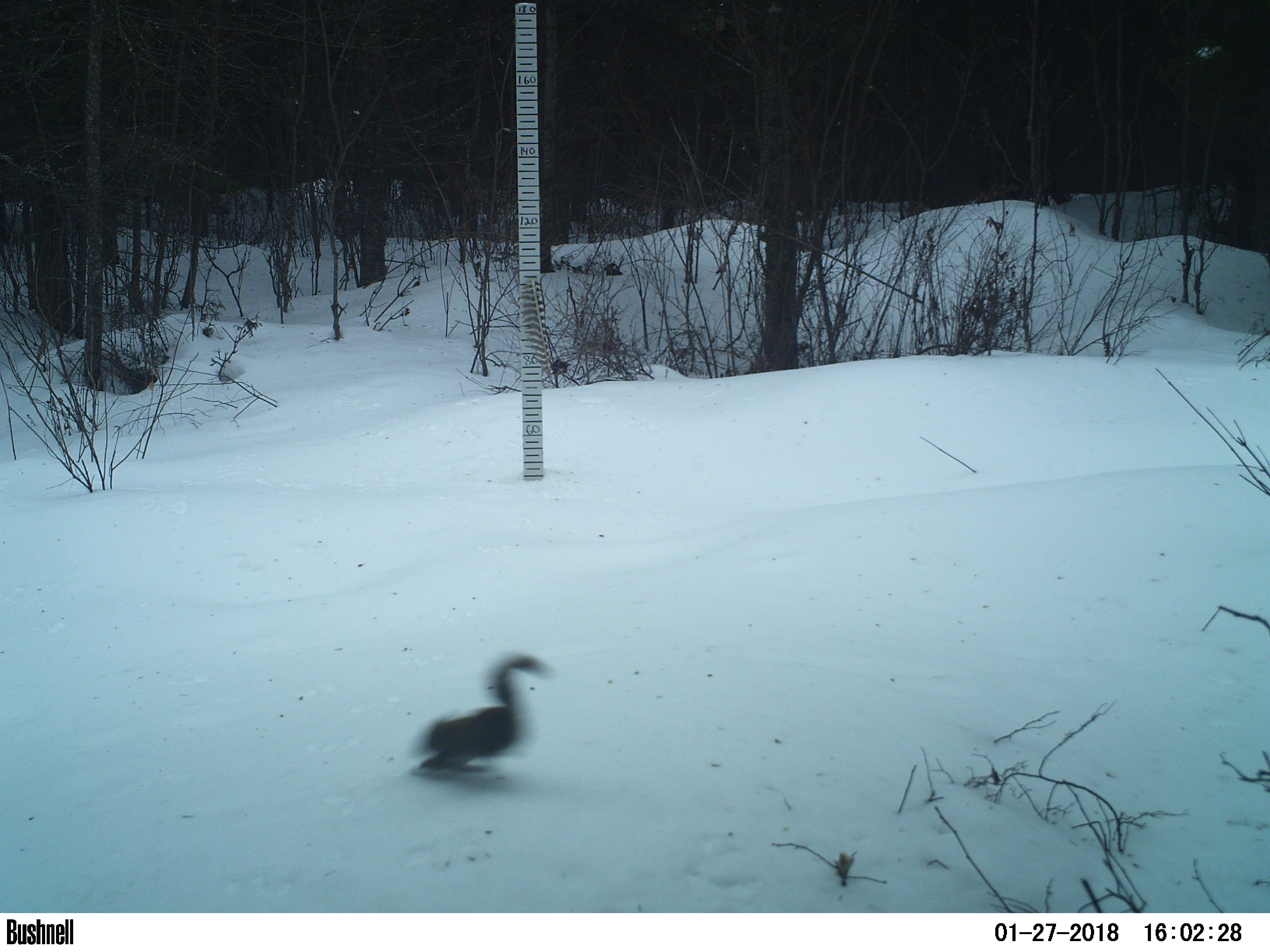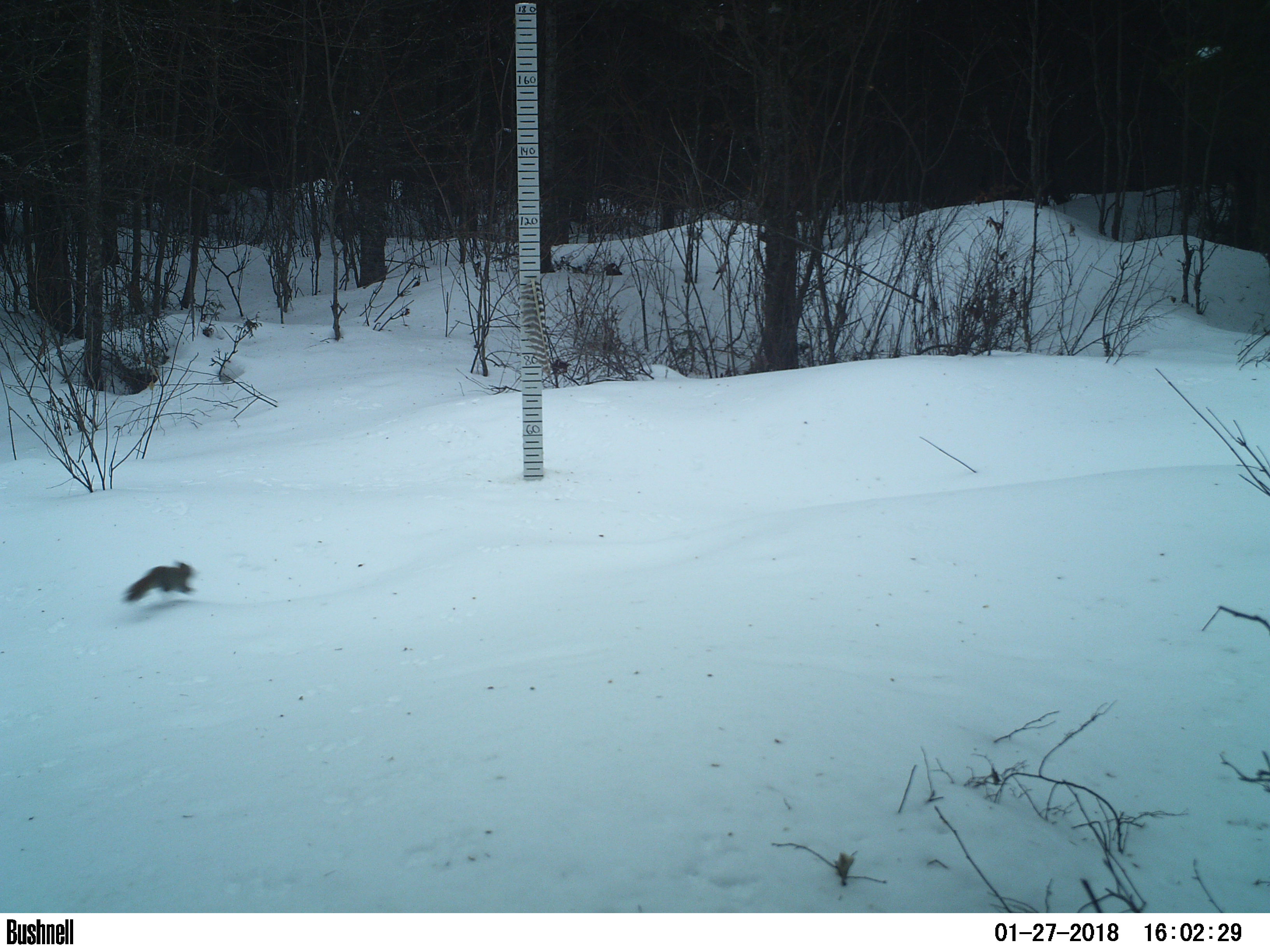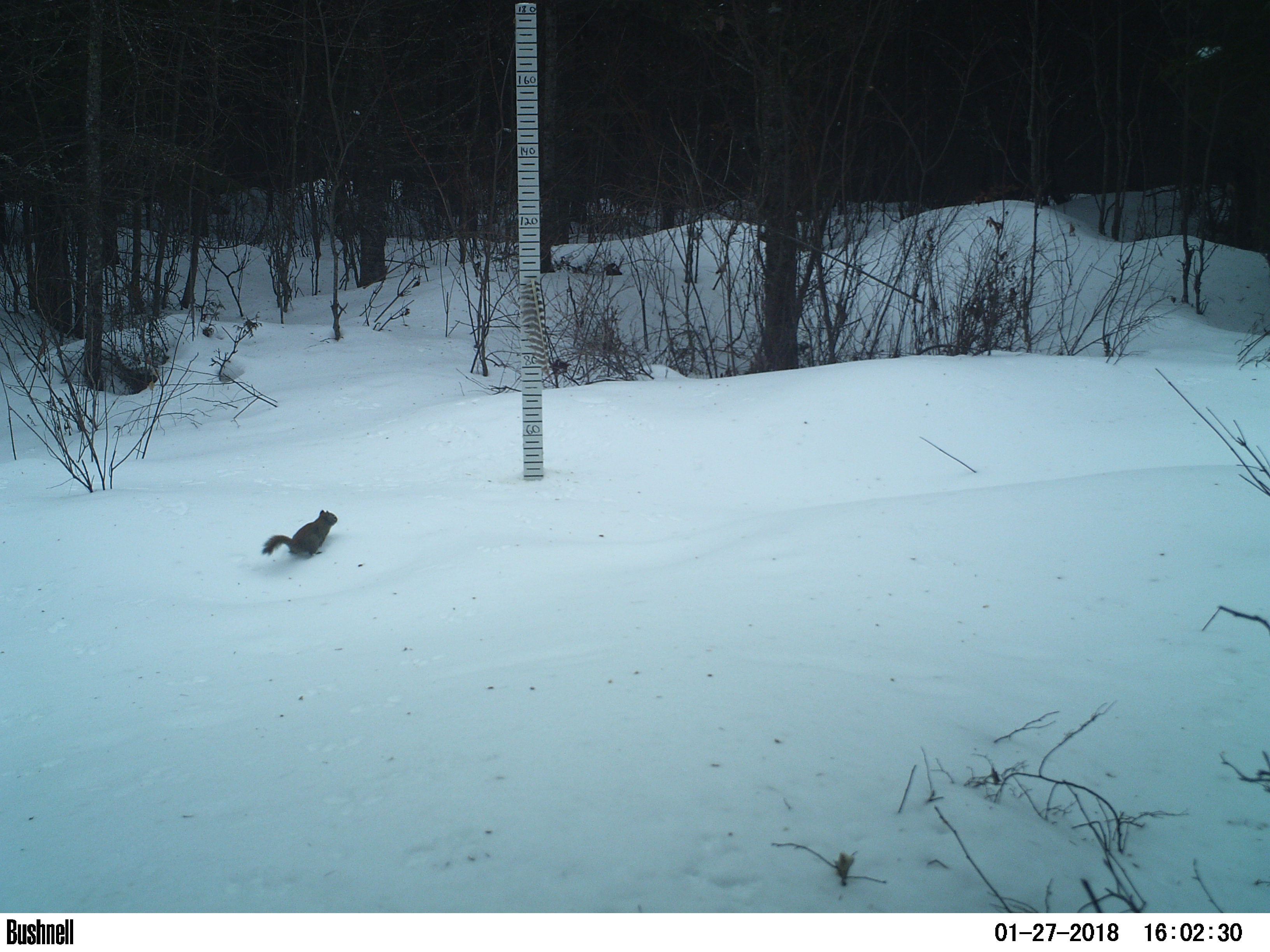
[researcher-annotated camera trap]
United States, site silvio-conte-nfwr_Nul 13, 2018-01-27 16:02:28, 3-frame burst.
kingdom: Animalia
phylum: Chordata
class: Mammalia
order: Rodentia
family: Sciuridae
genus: Tamiasciurus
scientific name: Tamiasciurus hudsonicus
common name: red squirrel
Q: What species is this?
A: Red squirrel (Tamiasciurus hudsonicus).